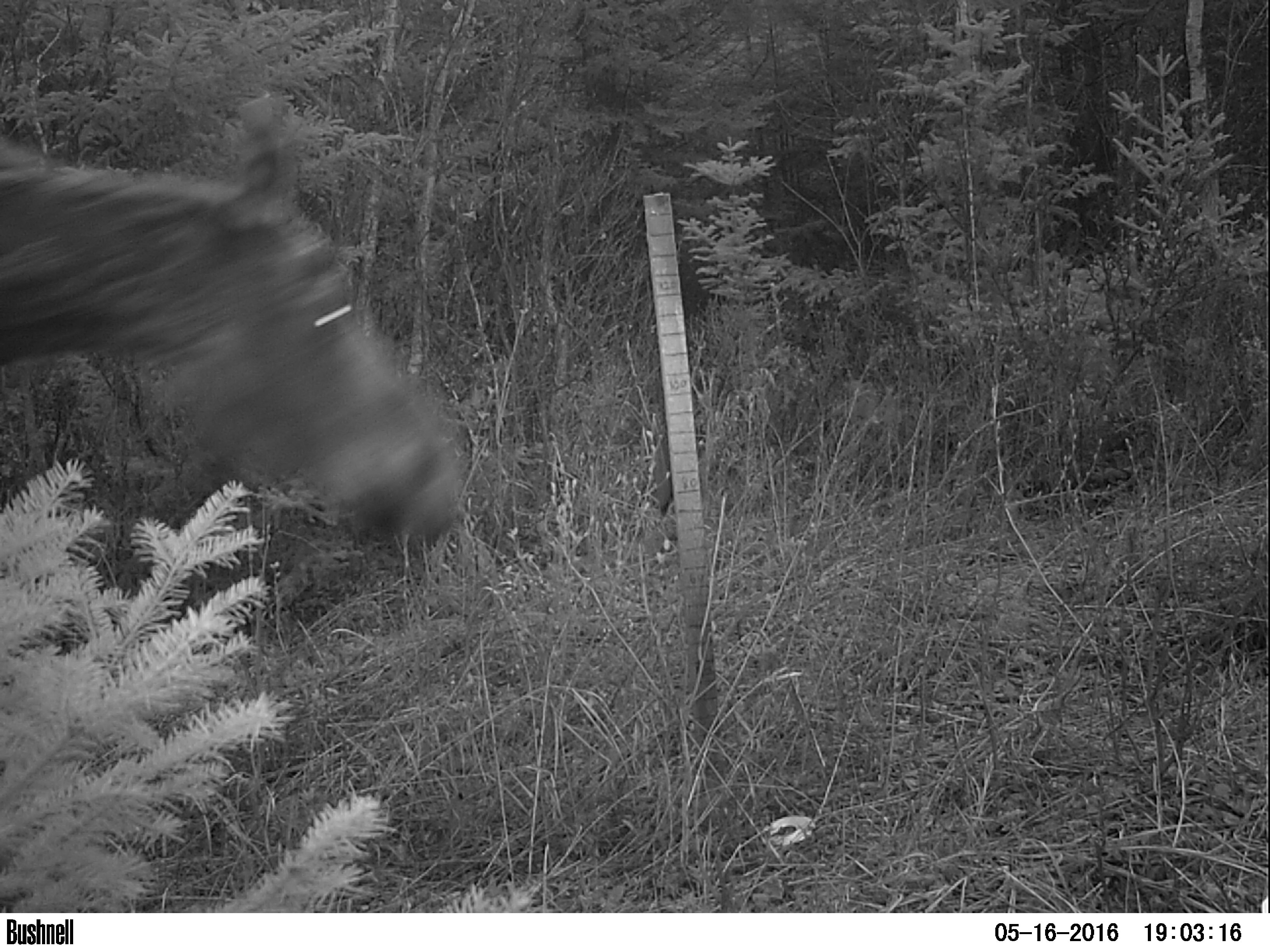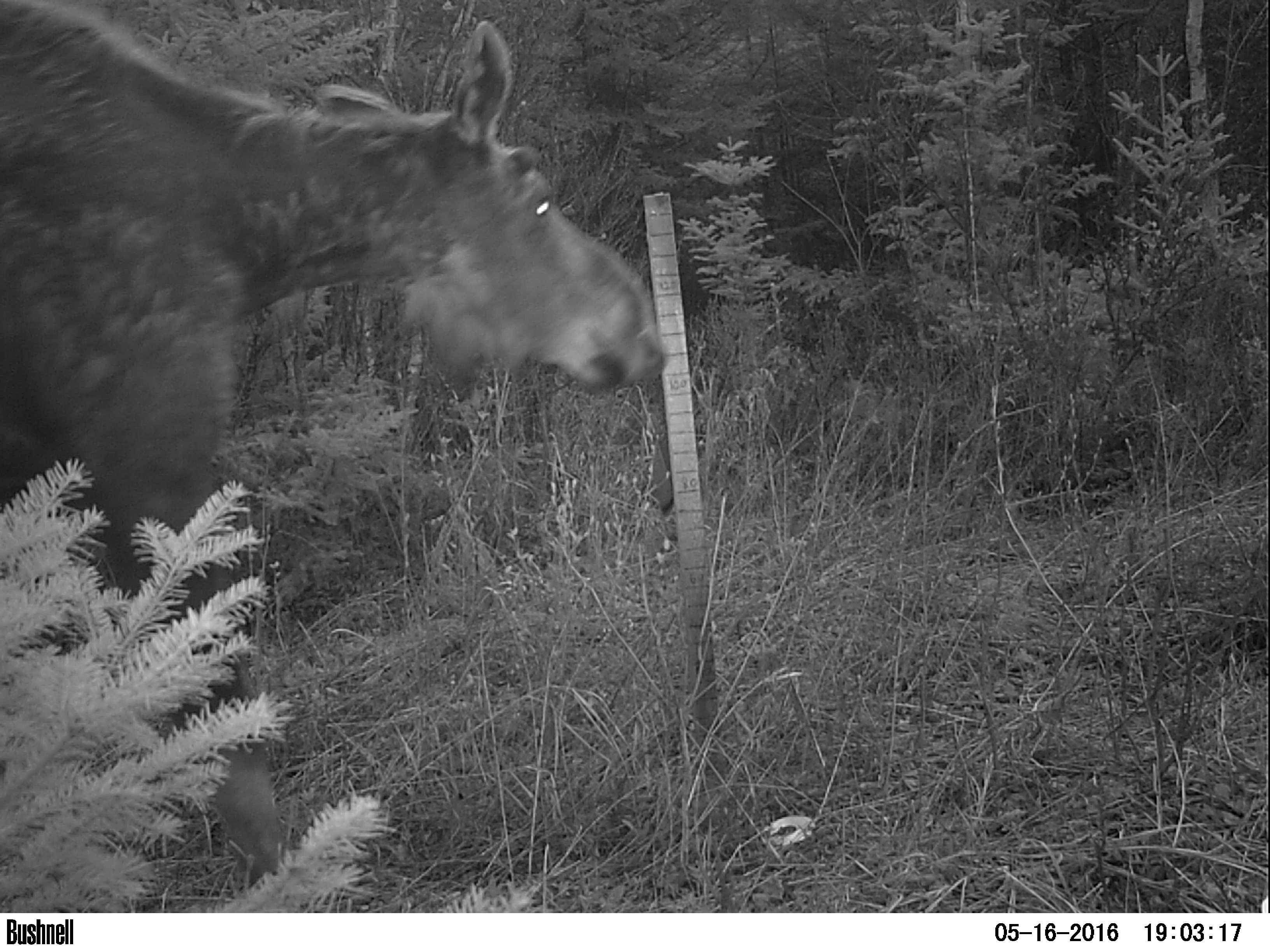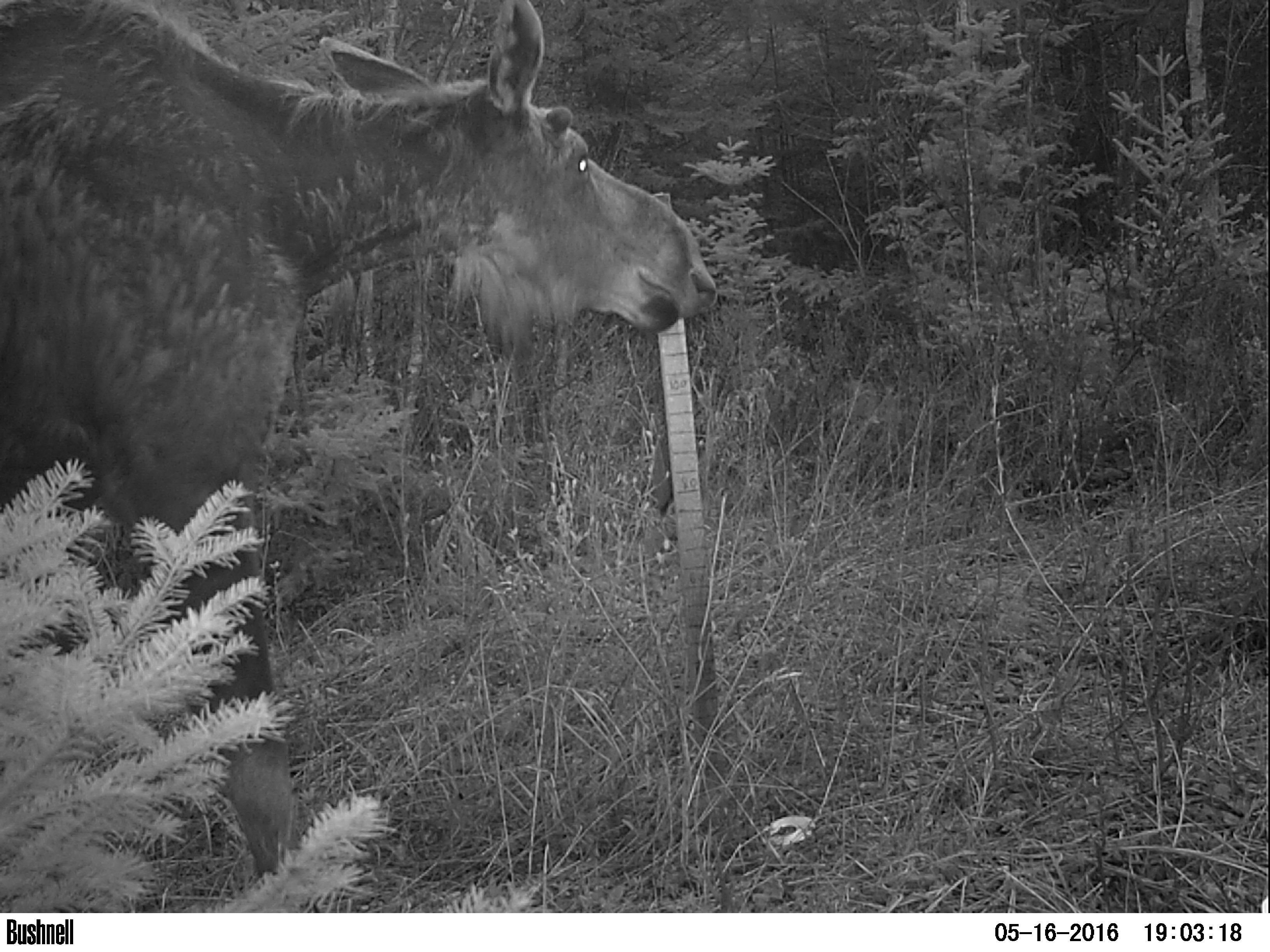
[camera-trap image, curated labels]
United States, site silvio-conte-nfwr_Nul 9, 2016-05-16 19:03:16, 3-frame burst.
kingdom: Animalia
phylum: Chordata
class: Mammalia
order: Artiodactyla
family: Cervidae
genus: Alces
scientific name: Alces alces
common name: moose